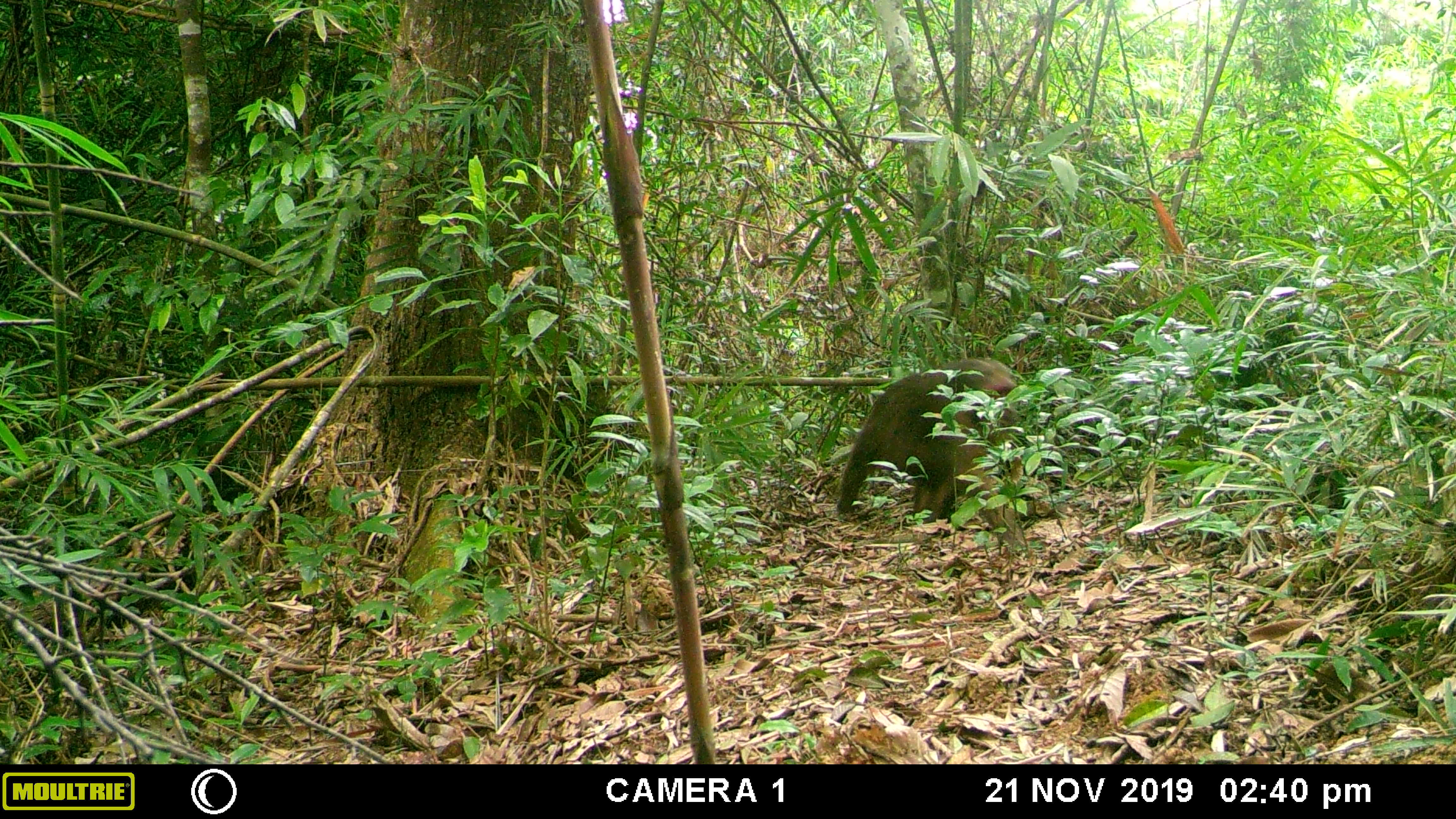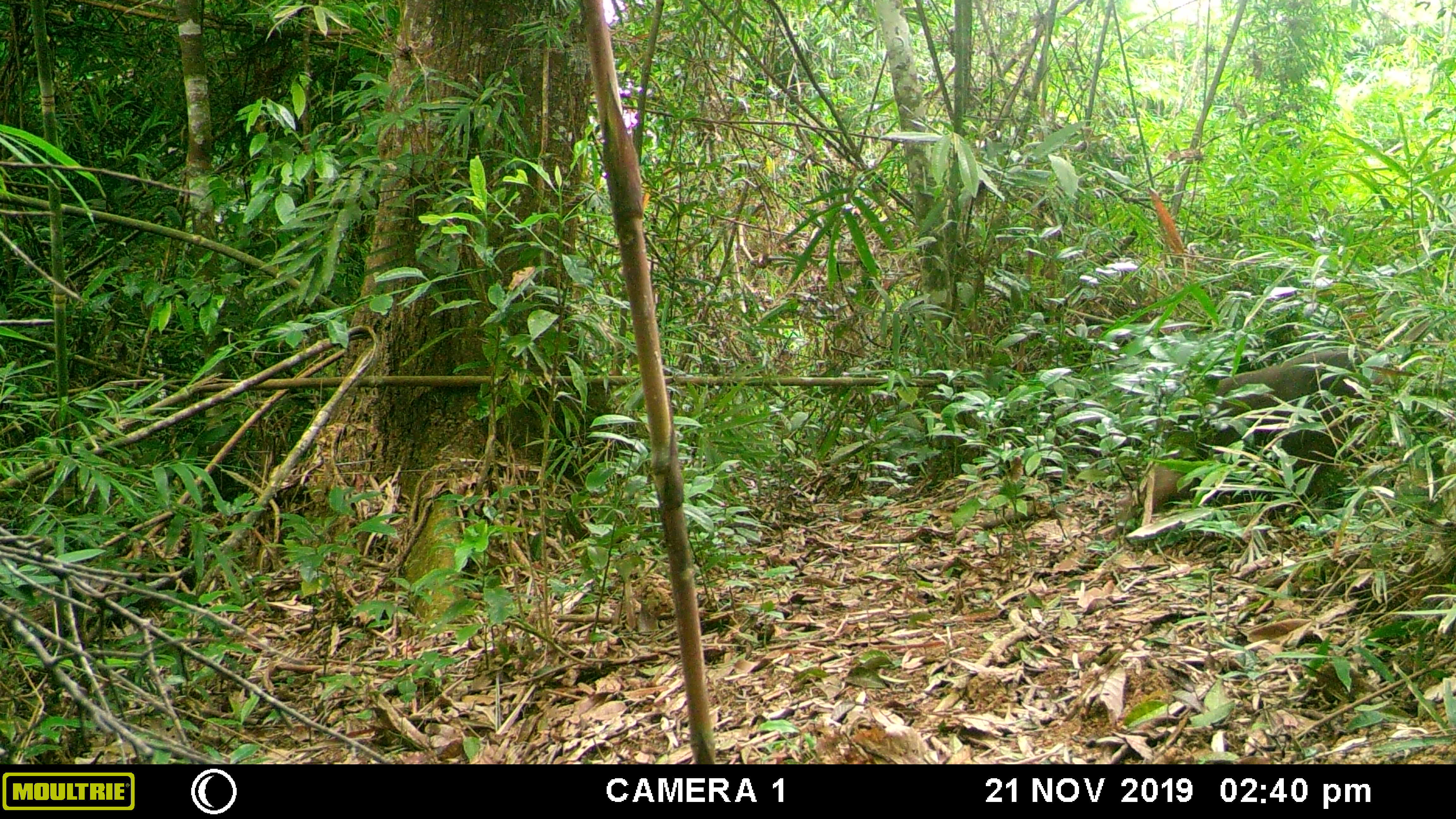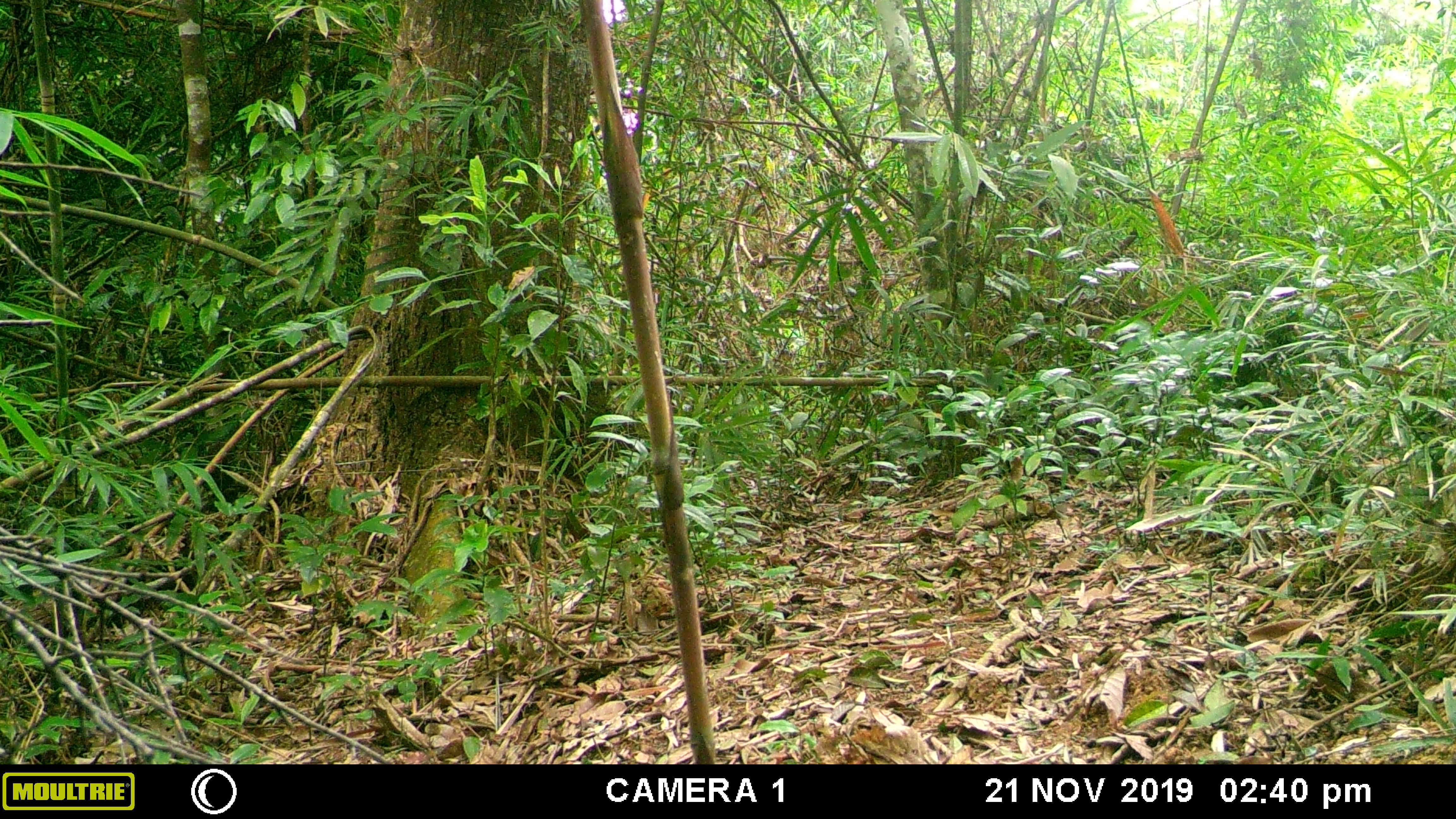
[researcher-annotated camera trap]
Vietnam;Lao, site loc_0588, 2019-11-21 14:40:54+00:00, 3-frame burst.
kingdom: Animalia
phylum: Chordata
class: Mammalia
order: Primates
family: Cercopithecidae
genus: Macaca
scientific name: Macaca arctoides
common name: stump-tailed macaque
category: stump tailed macaque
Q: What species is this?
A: Stump tailed macaque (stump-tailed macaque) (Macaca arctoides).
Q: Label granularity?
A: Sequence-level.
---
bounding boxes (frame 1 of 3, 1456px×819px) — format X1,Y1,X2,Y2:
stump tailed macaque: 837,358,1033,558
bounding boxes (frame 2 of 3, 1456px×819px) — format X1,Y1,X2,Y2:
stump tailed macaque: 1106,345,1405,537